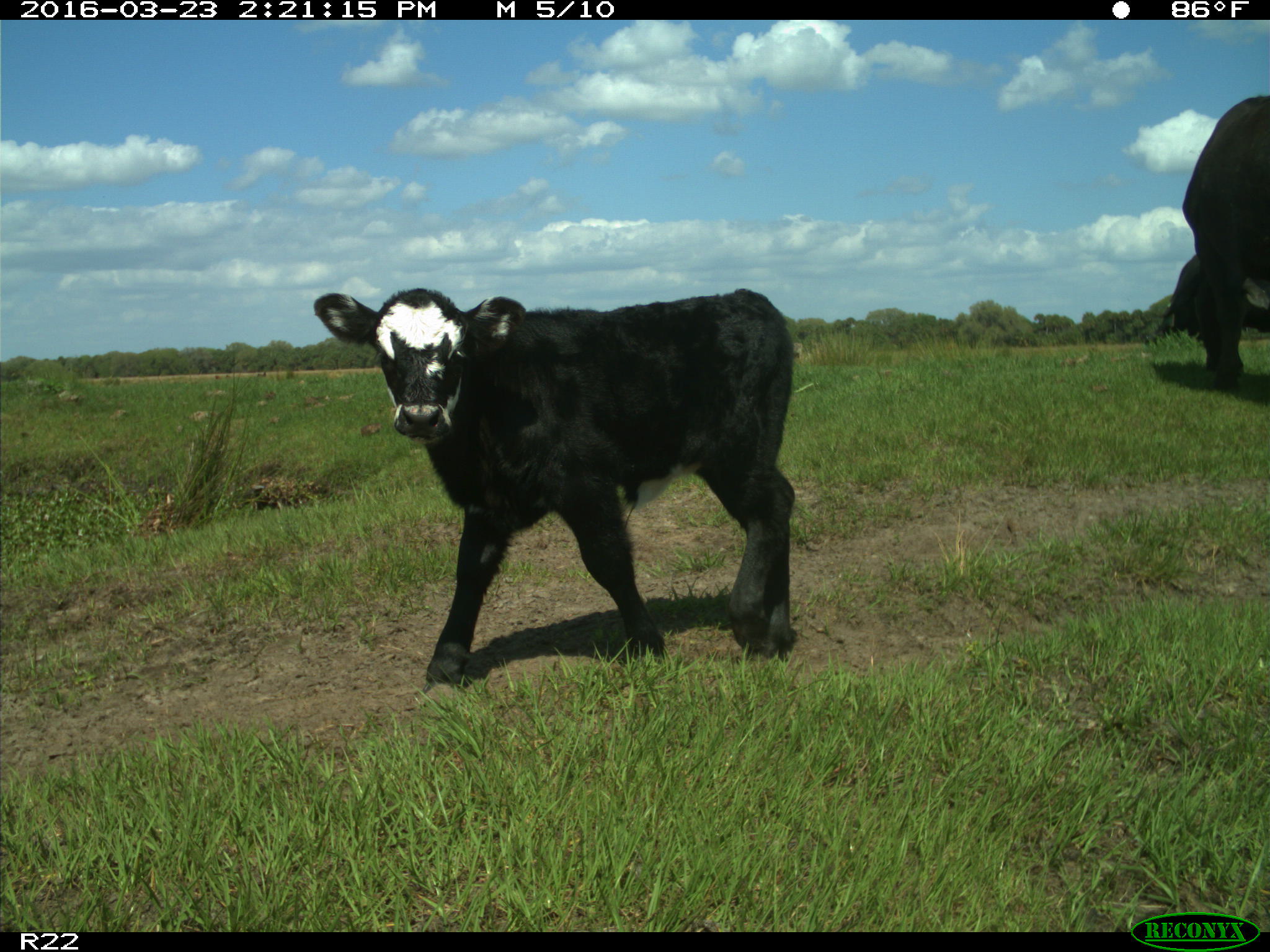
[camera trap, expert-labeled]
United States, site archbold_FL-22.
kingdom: Animalia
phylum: Chordata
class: Mammalia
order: Artiodactyla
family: Bovidae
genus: Bos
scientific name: Bos taurus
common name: domestic cow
Bos taurus (domestic cow).